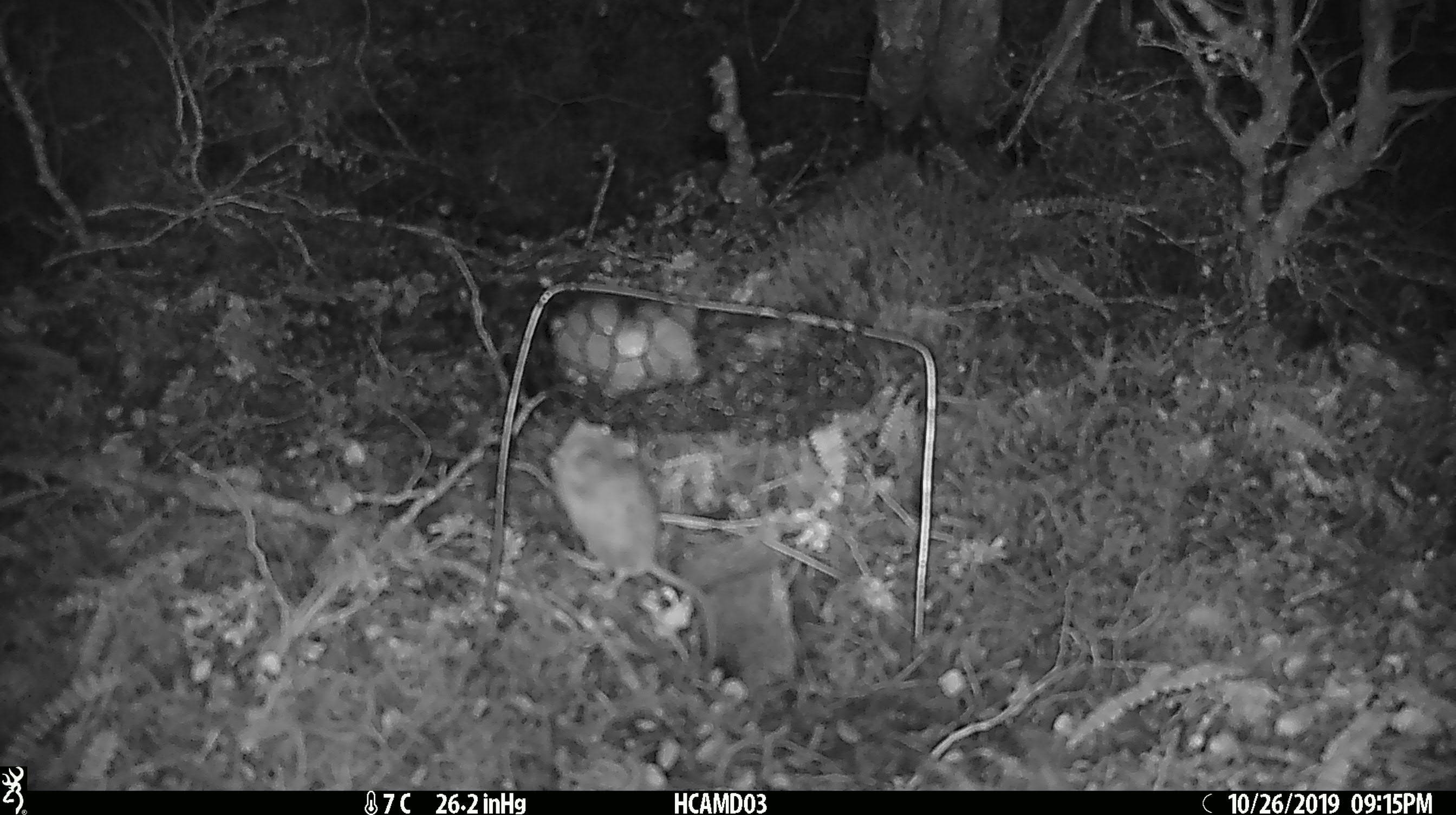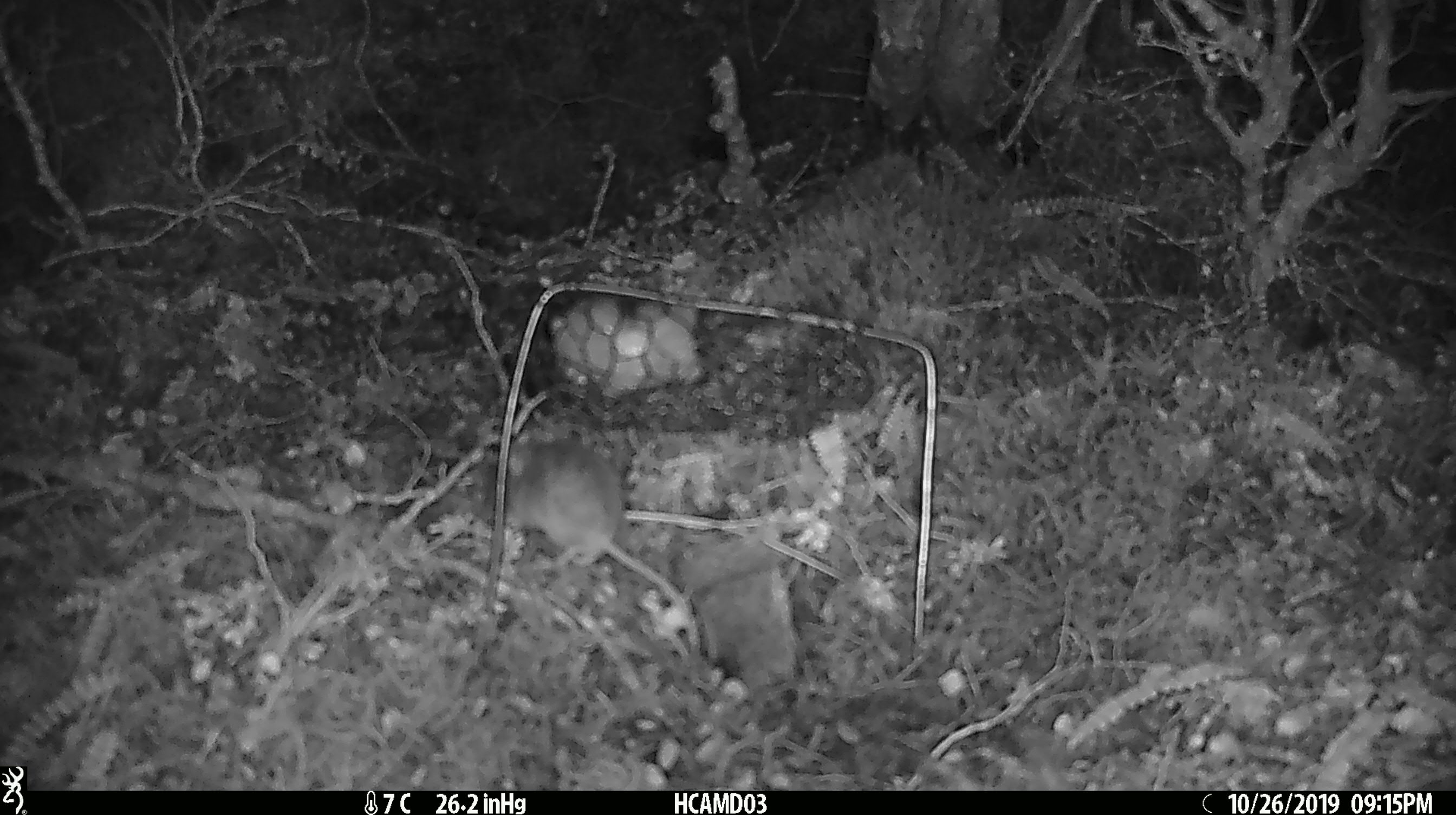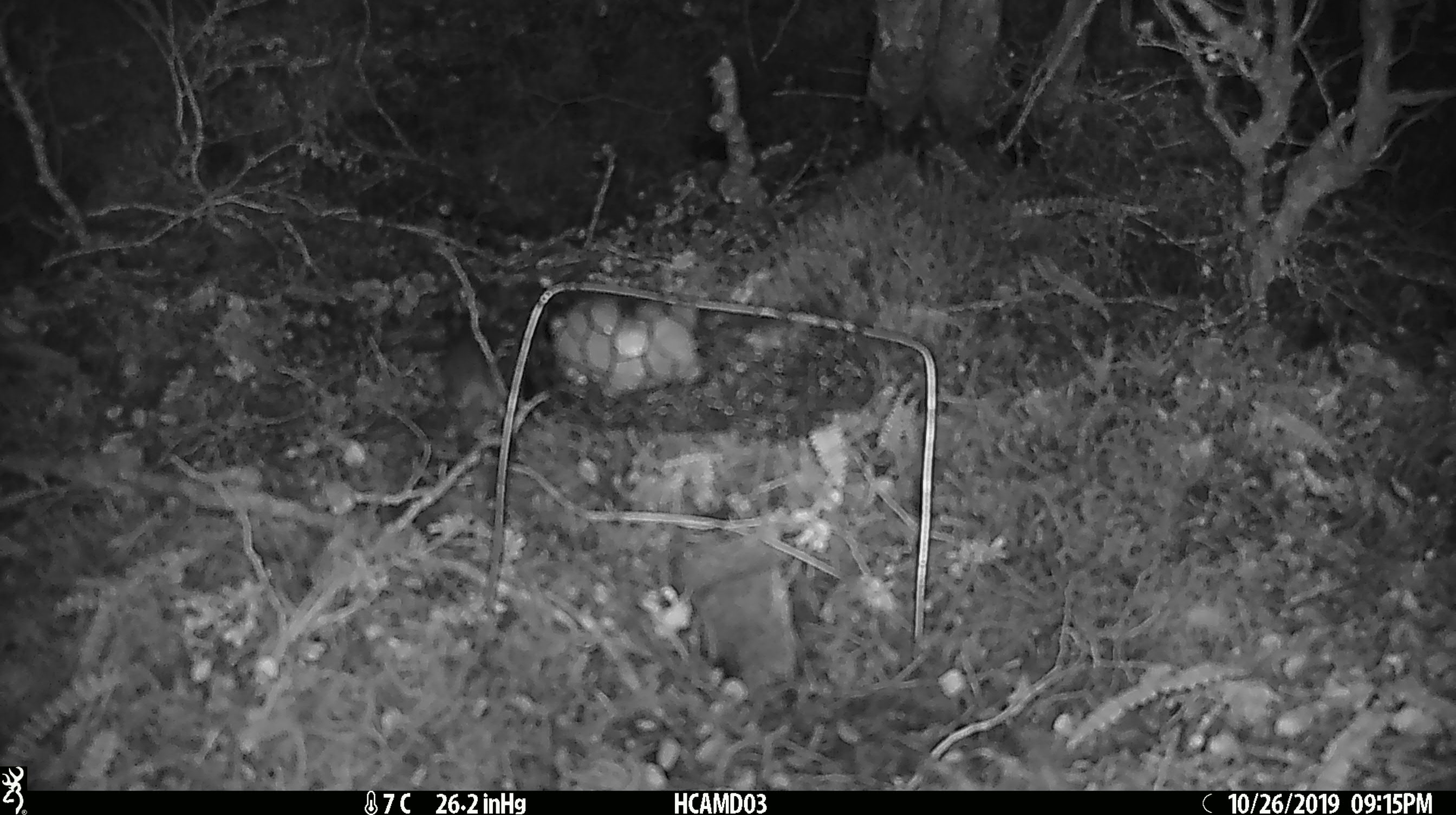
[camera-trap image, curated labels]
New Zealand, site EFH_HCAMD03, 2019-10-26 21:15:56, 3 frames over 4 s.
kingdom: Animalia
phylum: Chordata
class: Mammalia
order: Rodentia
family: Muridae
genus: Mus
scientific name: Mus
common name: mouse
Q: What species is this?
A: Mouse (Mus).